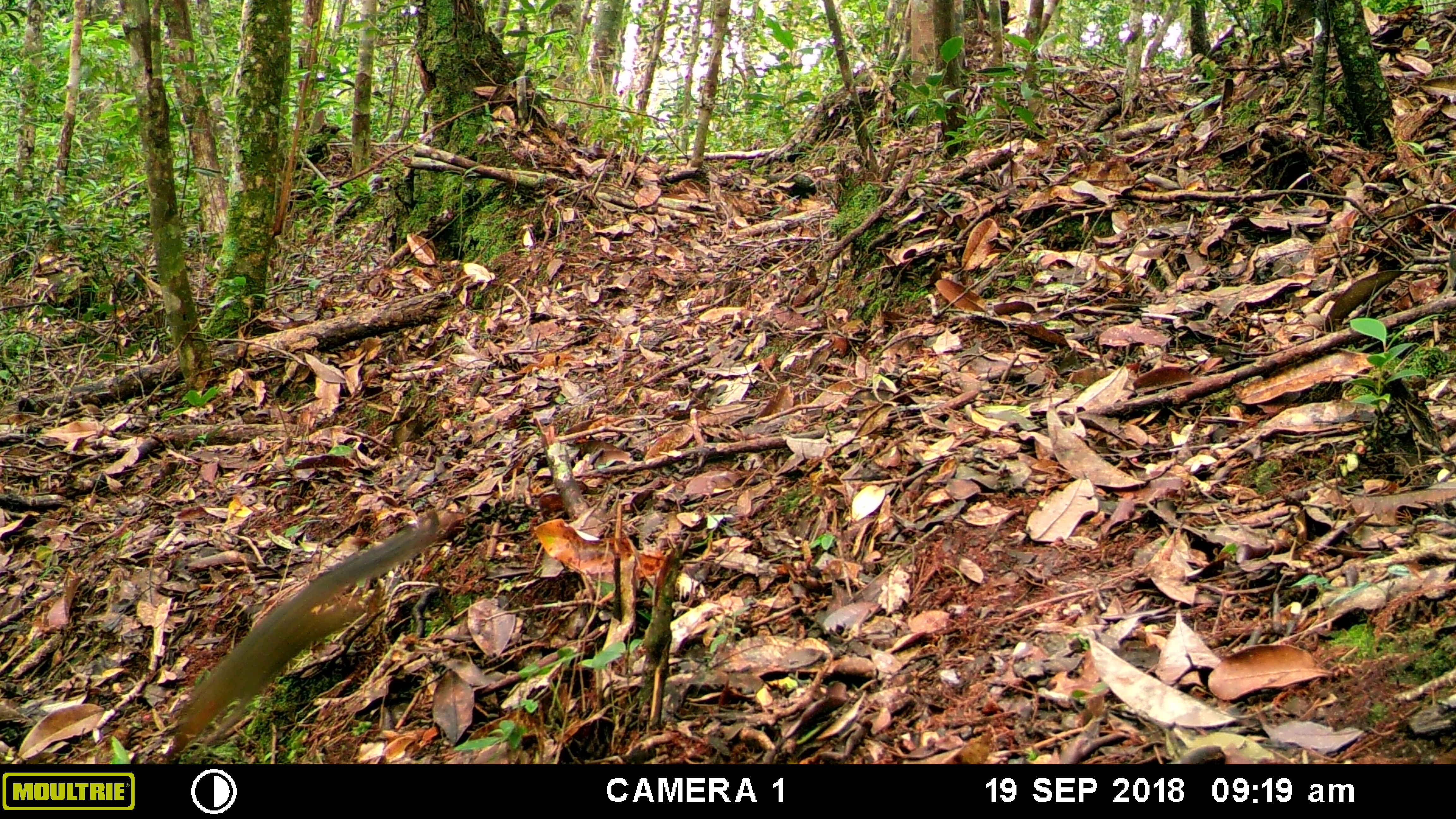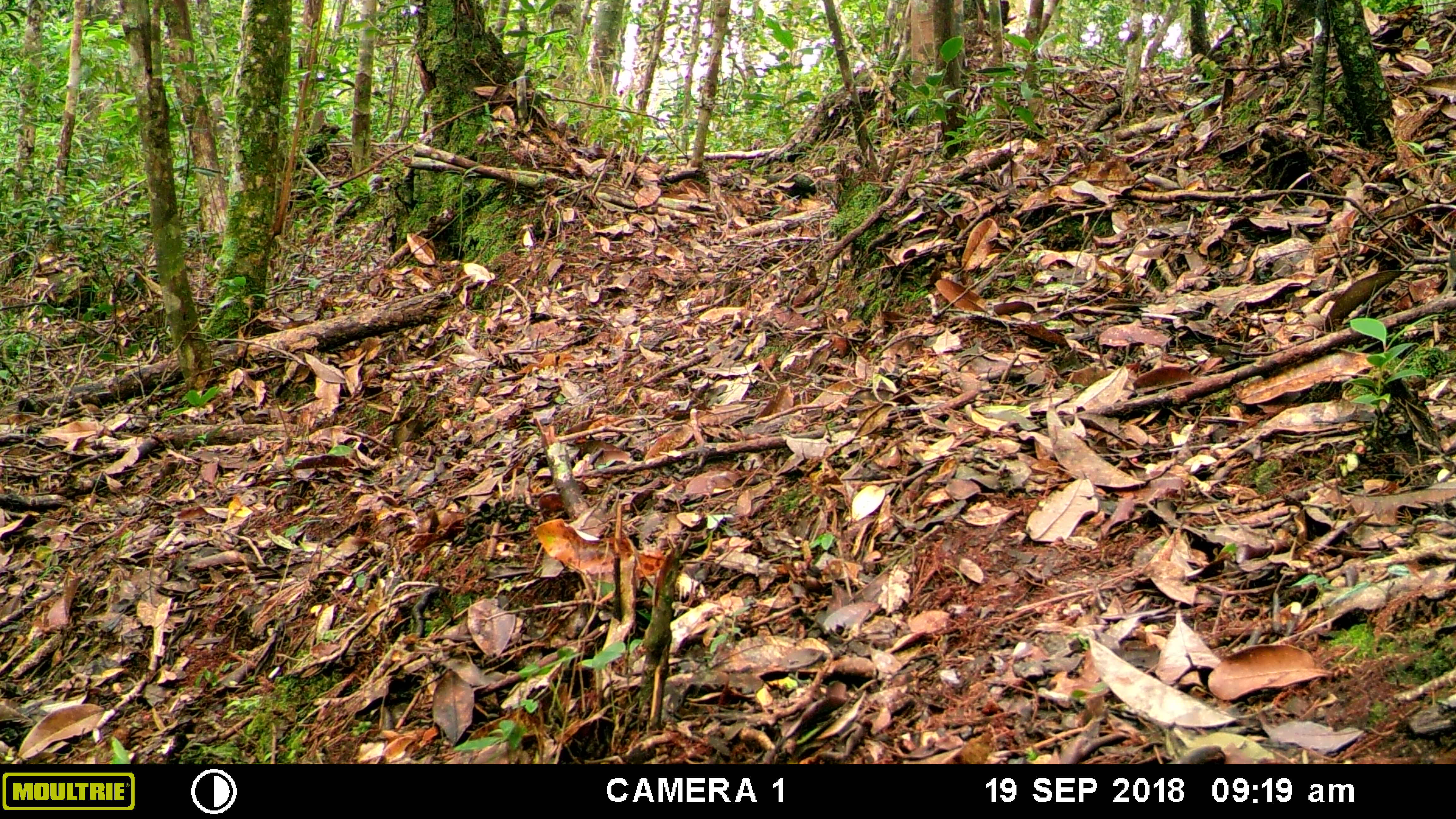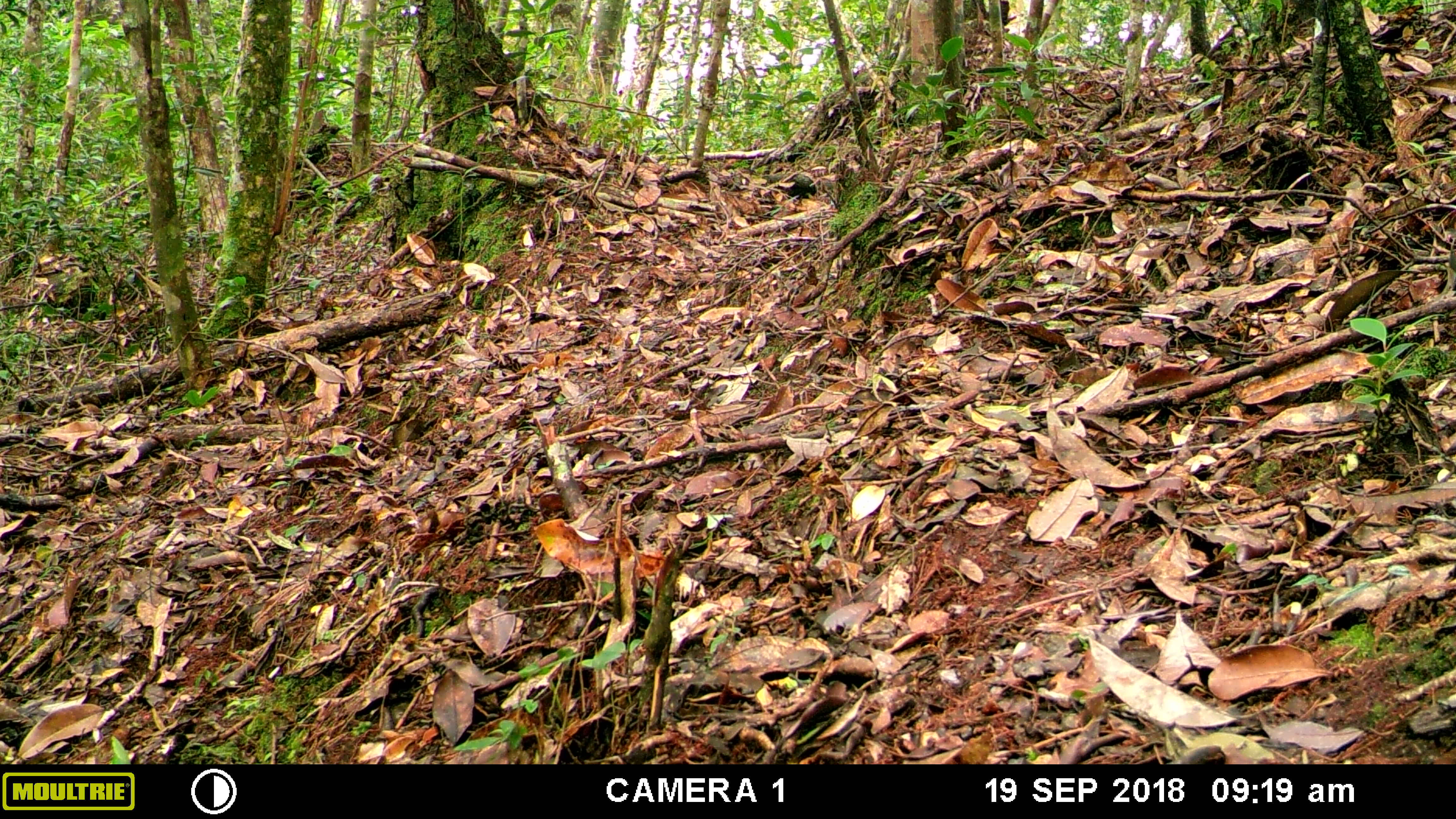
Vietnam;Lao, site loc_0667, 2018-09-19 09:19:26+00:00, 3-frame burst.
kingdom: Animalia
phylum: Chordata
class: Mammalia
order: Rodentia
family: Sciuridae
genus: Dremomys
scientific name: Dremomys rufigenis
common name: red-cheeked squirrel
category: red cheeked squirrel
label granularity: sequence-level